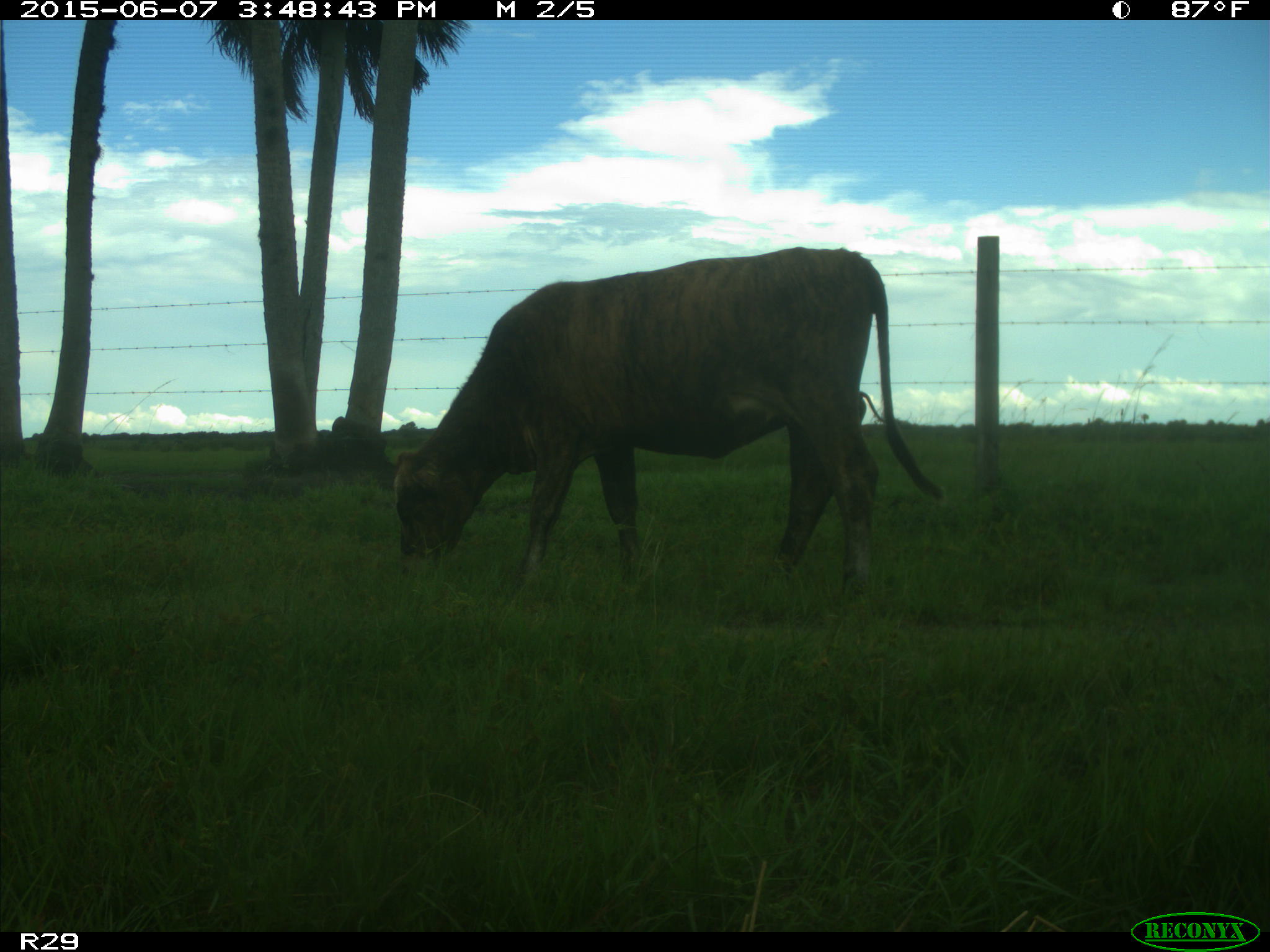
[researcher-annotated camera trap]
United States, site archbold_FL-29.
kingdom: Animalia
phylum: Chordata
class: Mammalia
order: Artiodactyla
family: Bovidae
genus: Bos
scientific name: Bos taurus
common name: domestic cow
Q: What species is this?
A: Bos taurus (domestic cow).